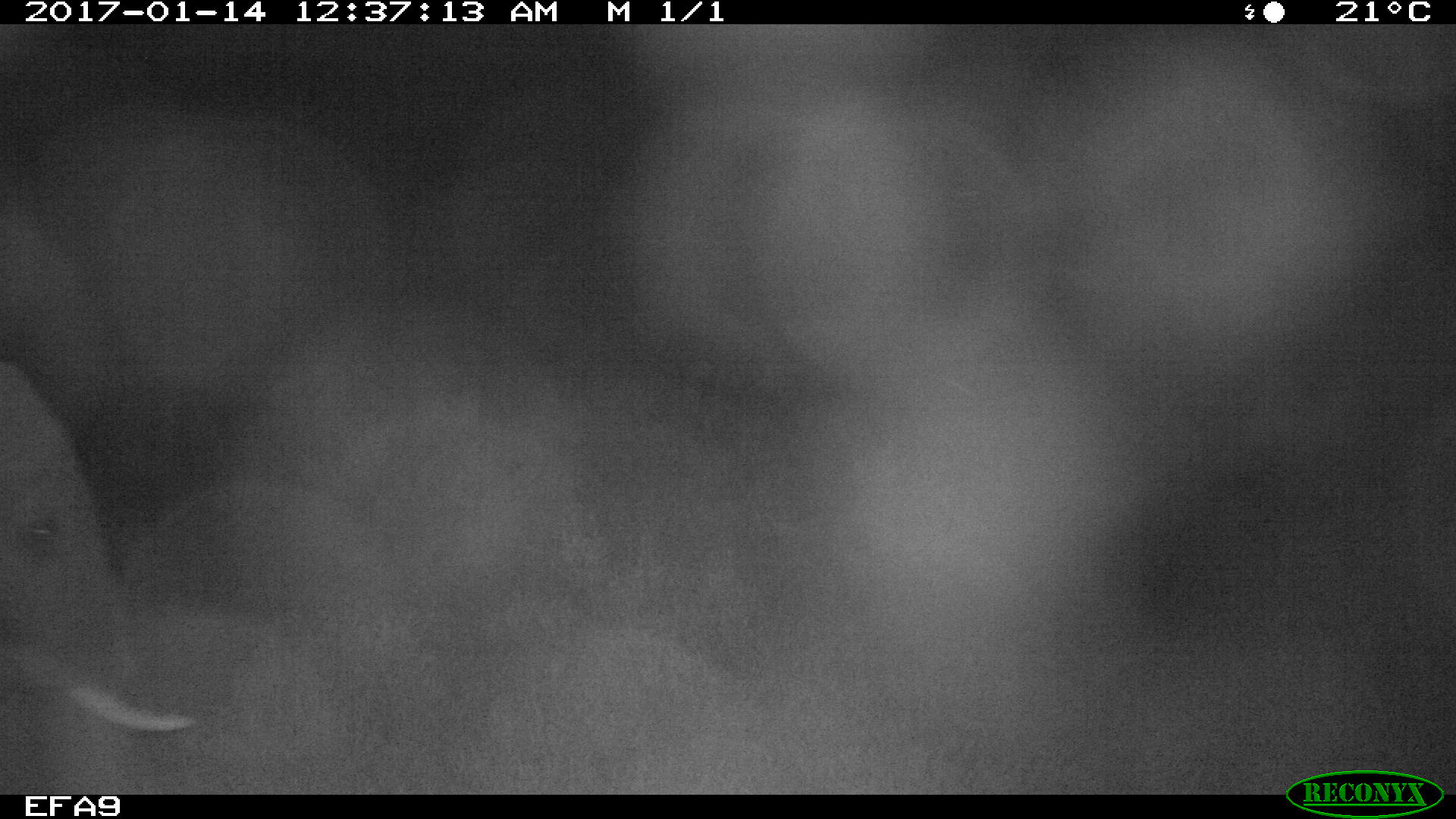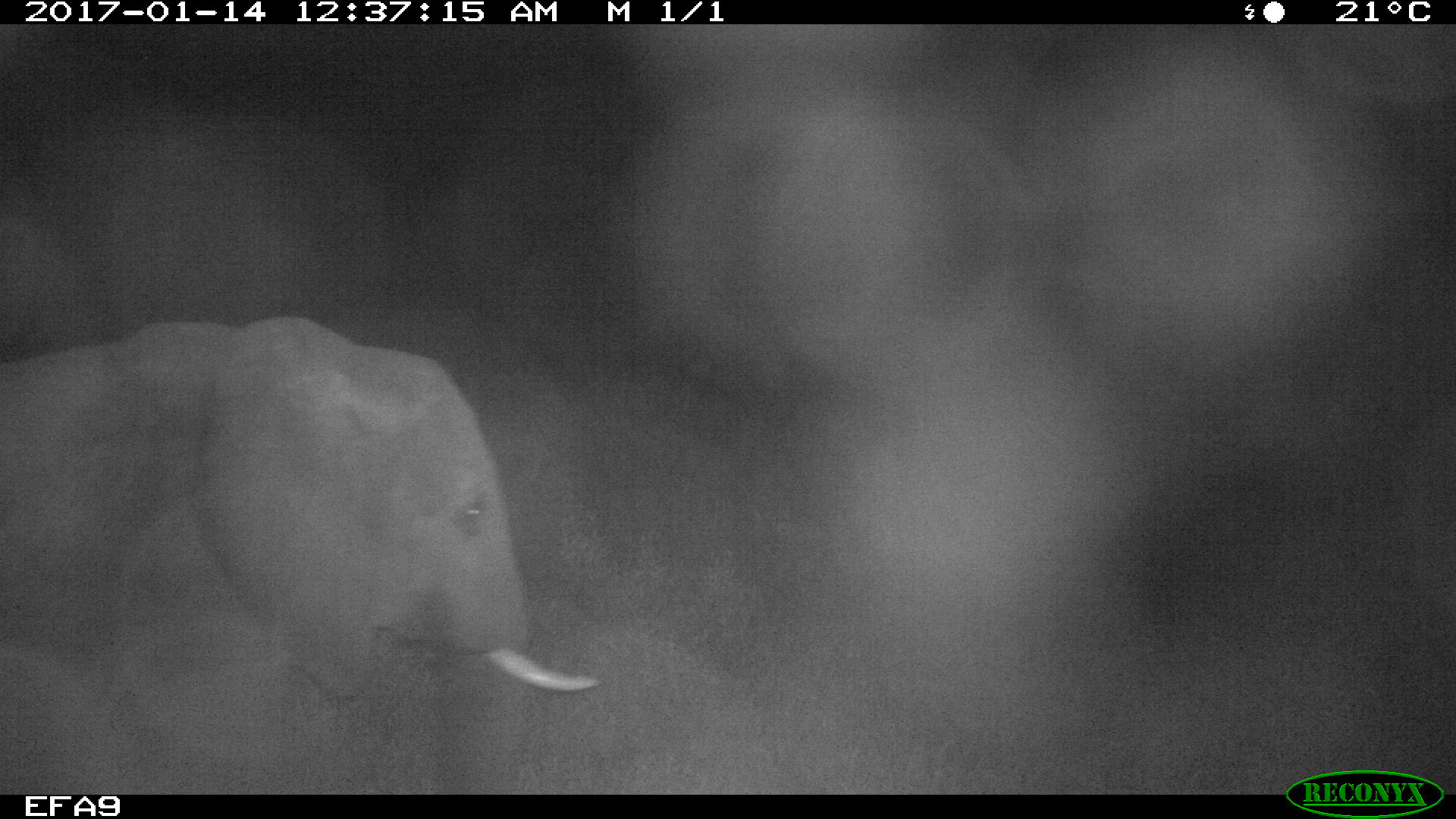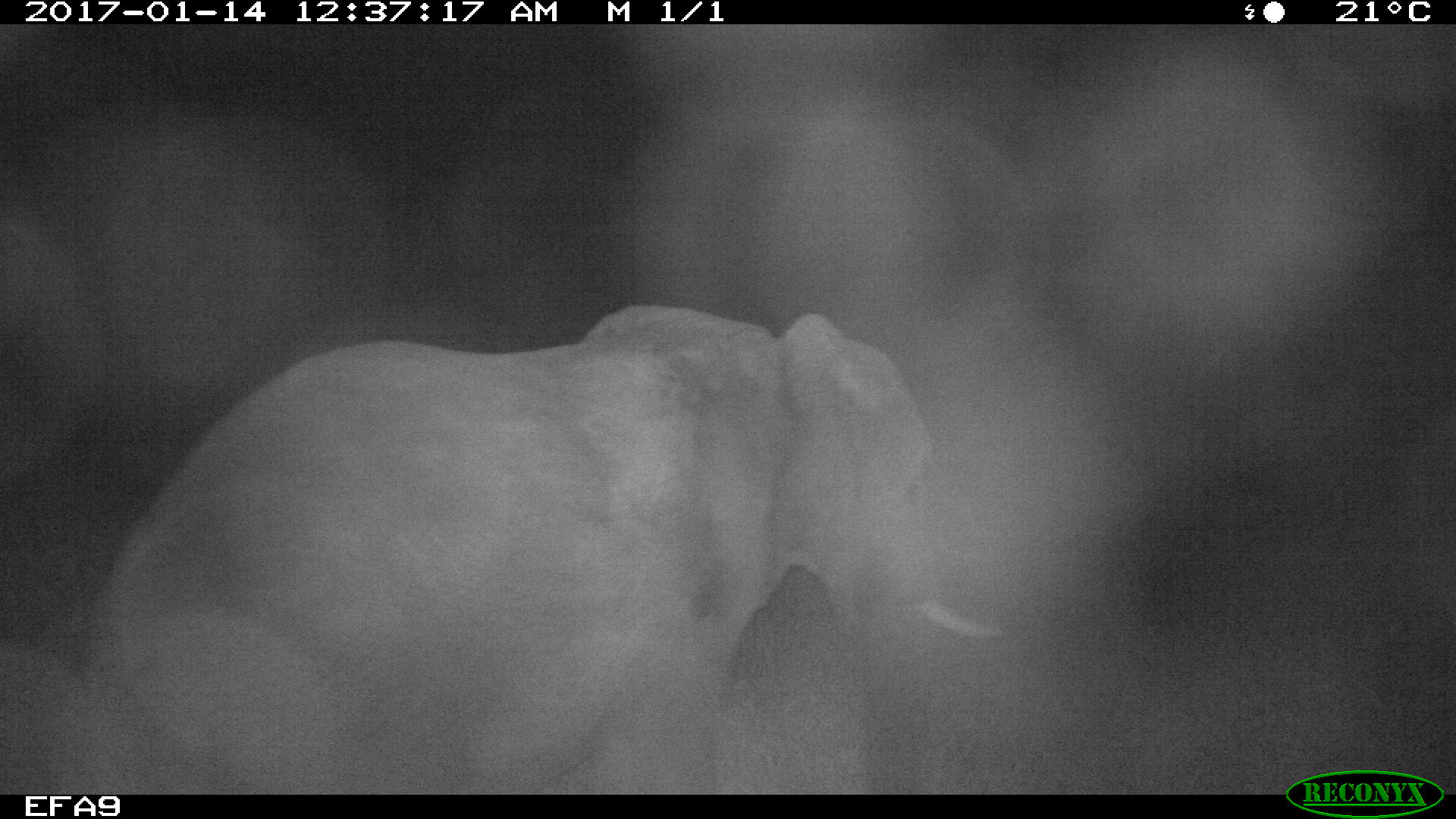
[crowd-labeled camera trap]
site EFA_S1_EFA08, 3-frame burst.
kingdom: Animalia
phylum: Chordata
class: Mammalia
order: Proboscidea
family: Elephantidae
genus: Loxodonta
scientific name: Loxodonta africana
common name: african bush elephant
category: elephant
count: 1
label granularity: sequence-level